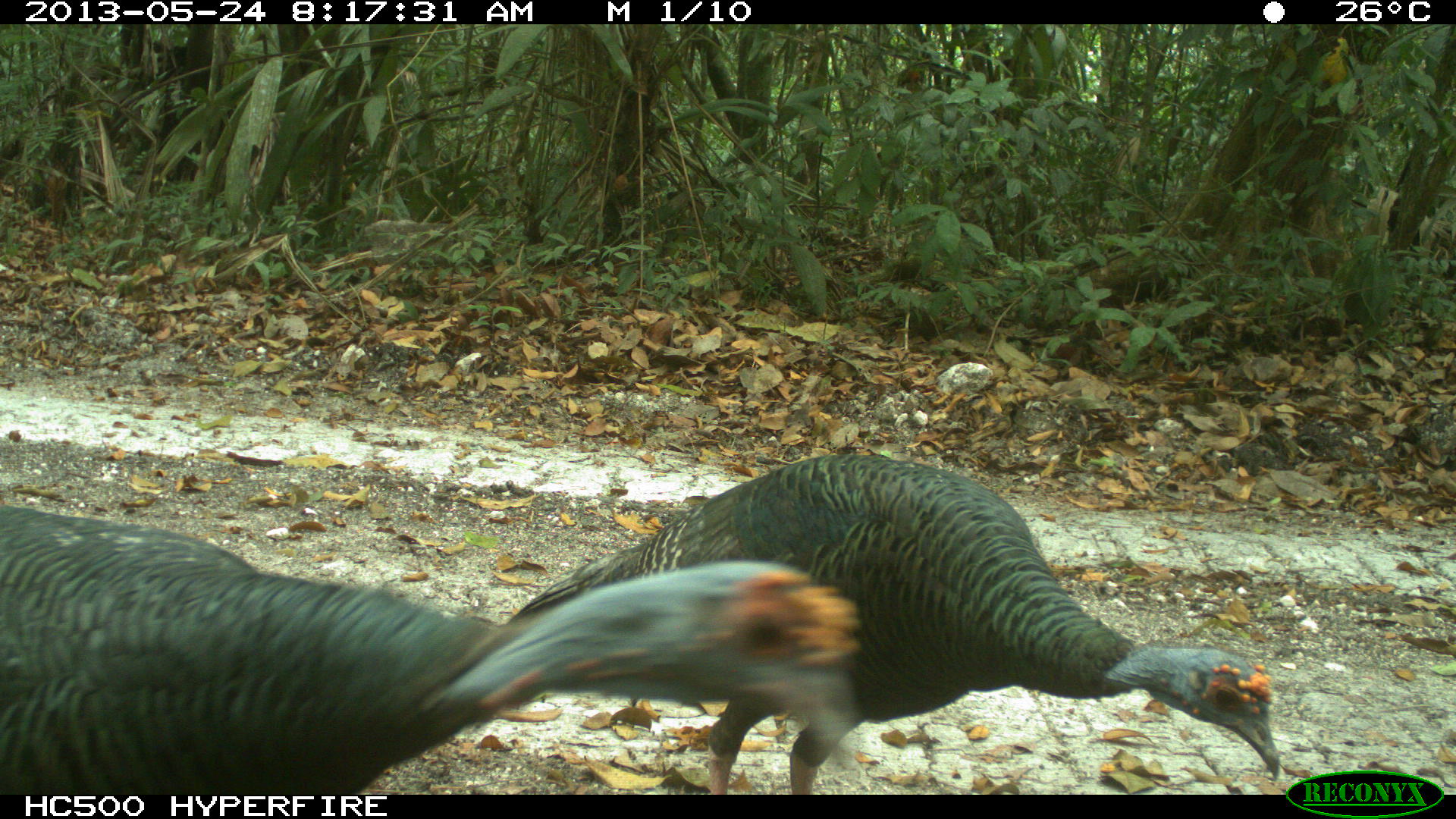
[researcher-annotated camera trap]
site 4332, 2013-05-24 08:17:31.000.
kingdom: Animalia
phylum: Chordata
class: Aves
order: Galliformes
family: Phasianidae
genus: Meleagris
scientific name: Meleagris ocellata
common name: ocellated turkey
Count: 3.